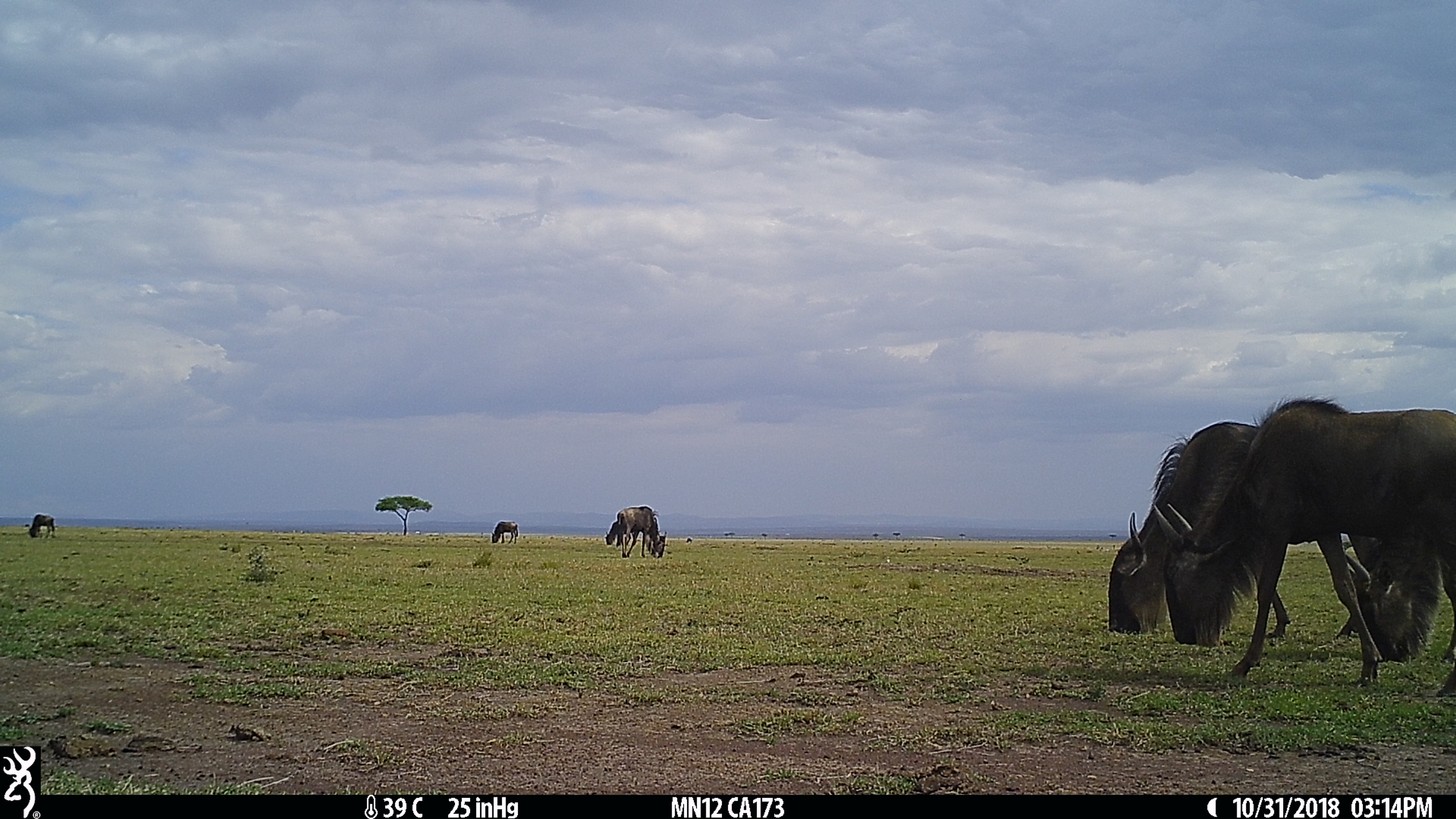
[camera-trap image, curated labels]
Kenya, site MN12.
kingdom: Animalia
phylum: Chordata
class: Mammalia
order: Artiodactyla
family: Bovidae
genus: Connochaetes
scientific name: Connochaetes taurinus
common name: blue wildebeest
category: wildebeest